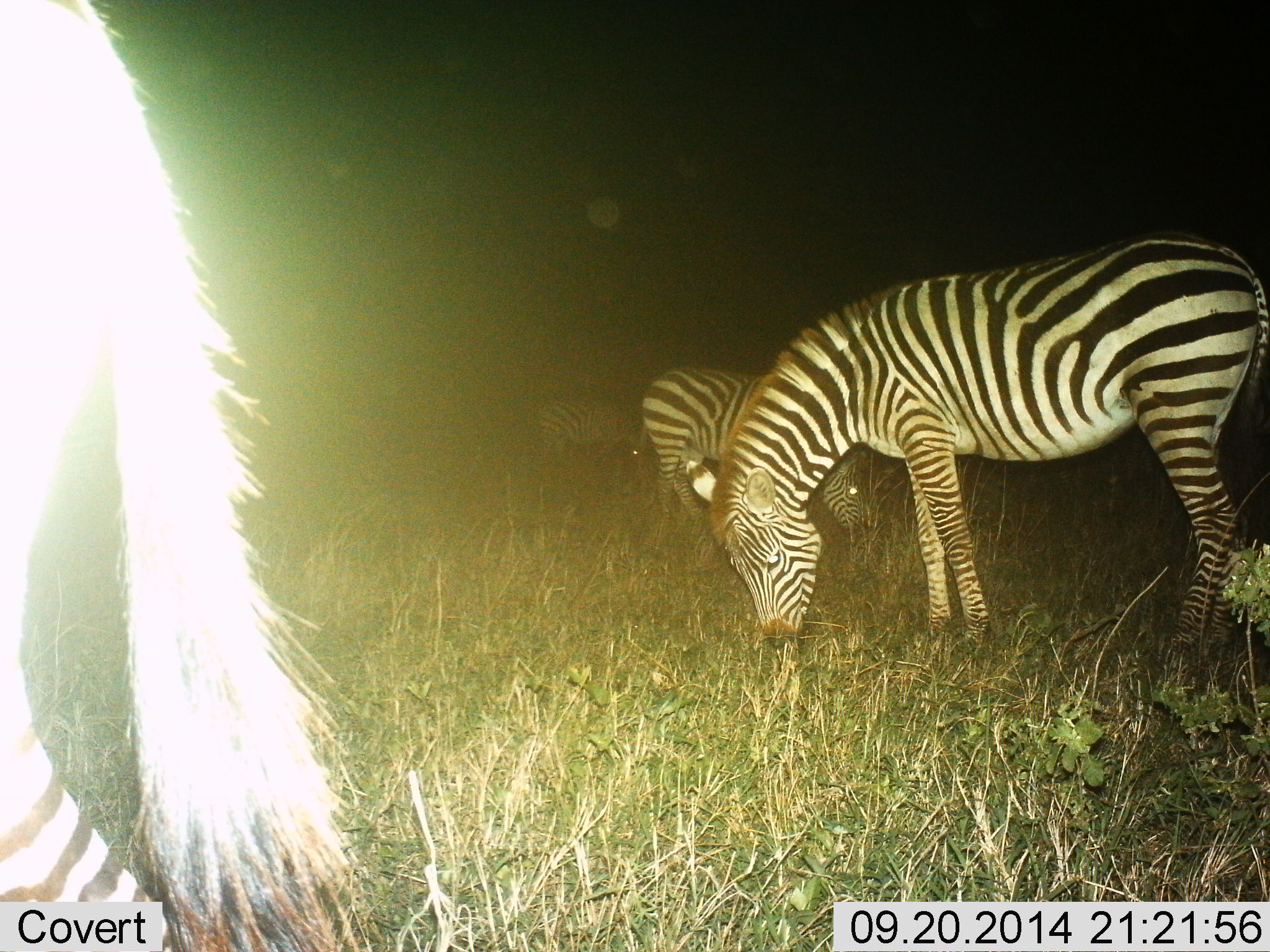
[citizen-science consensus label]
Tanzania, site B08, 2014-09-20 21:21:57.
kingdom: Animalia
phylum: Chordata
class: Mammalia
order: Perissodactyla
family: Equidae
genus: Equus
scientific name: Equus quagga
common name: plains zebra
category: zebra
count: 4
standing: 60%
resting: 0%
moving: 10%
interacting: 0%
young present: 0%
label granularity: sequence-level